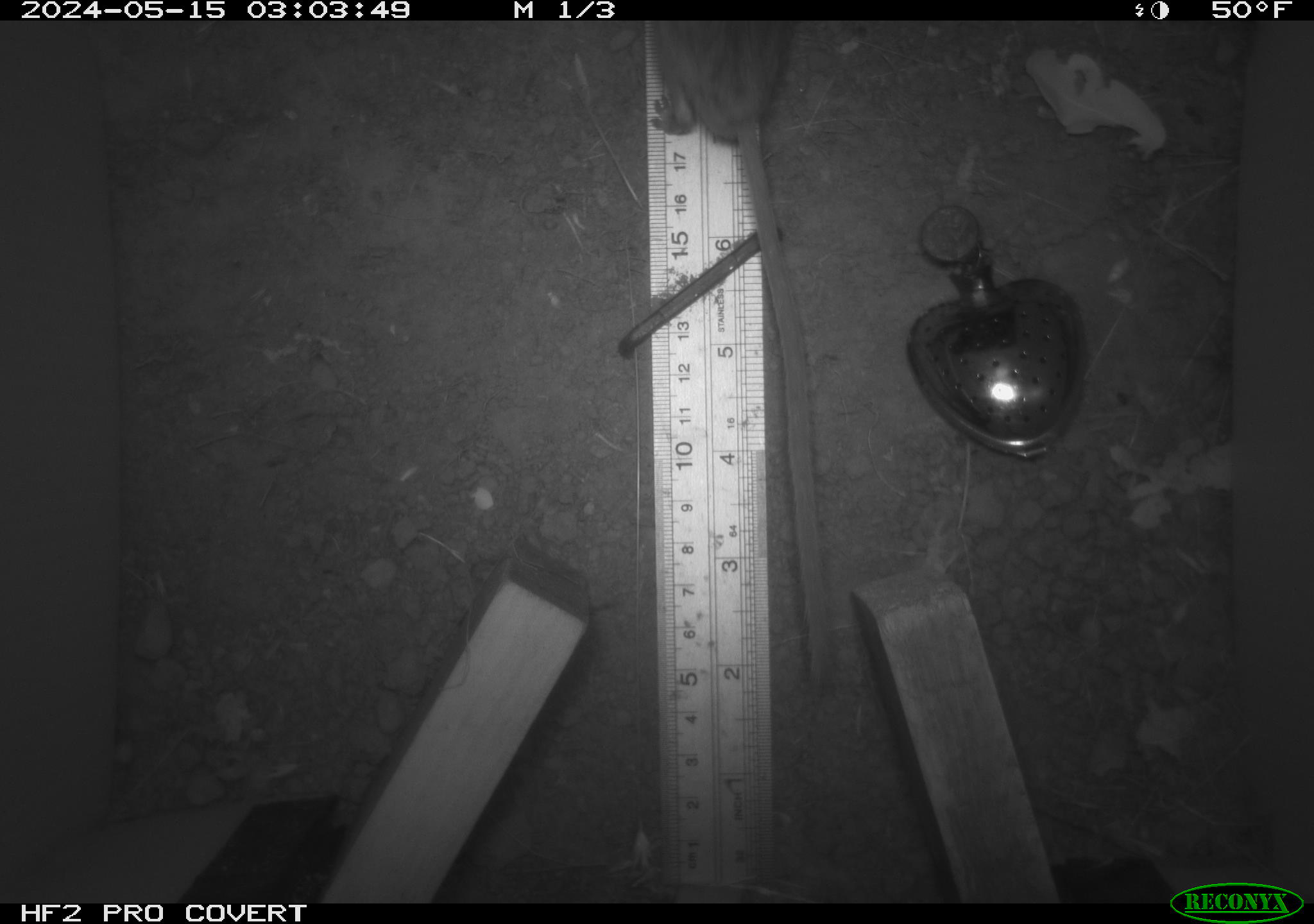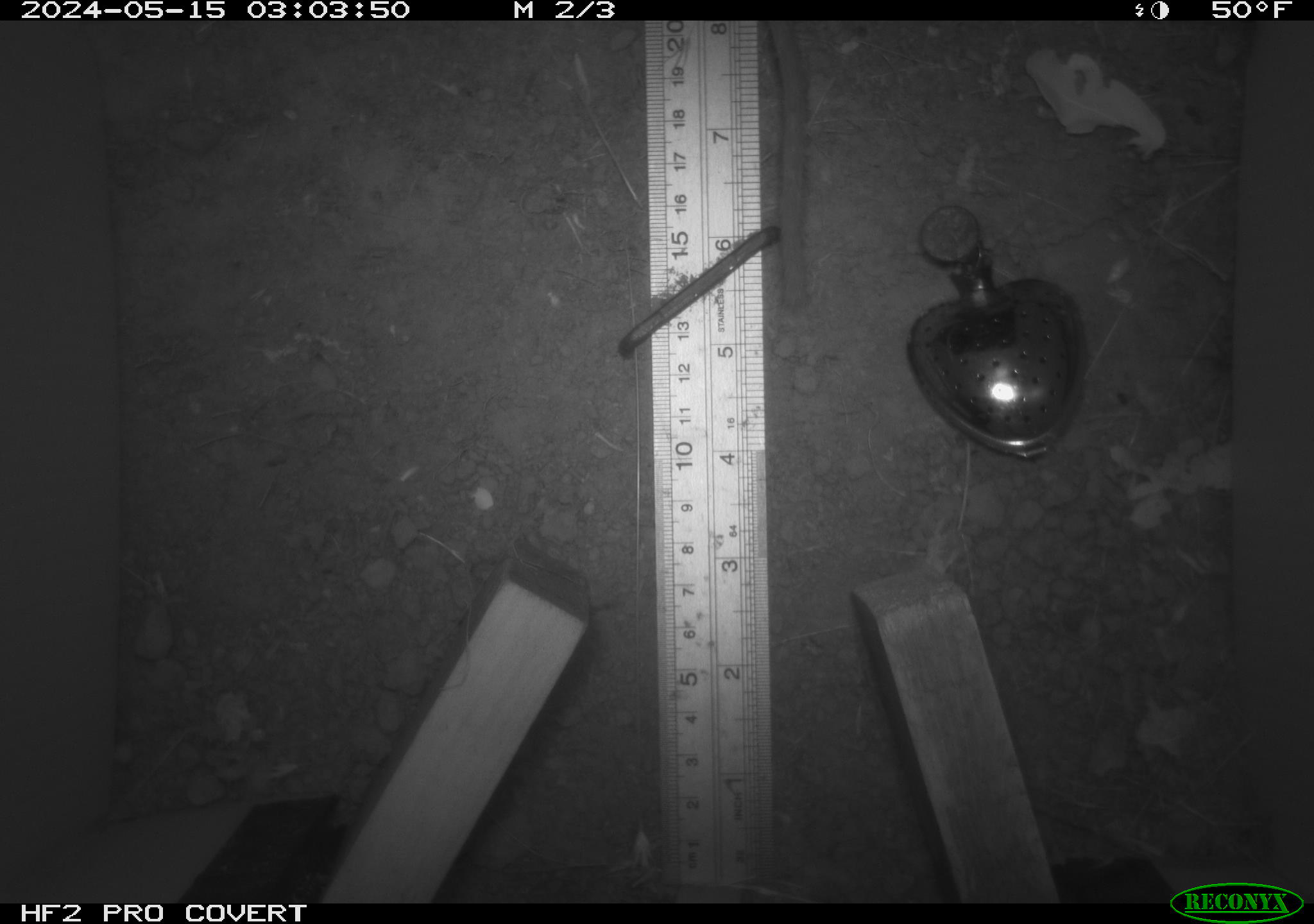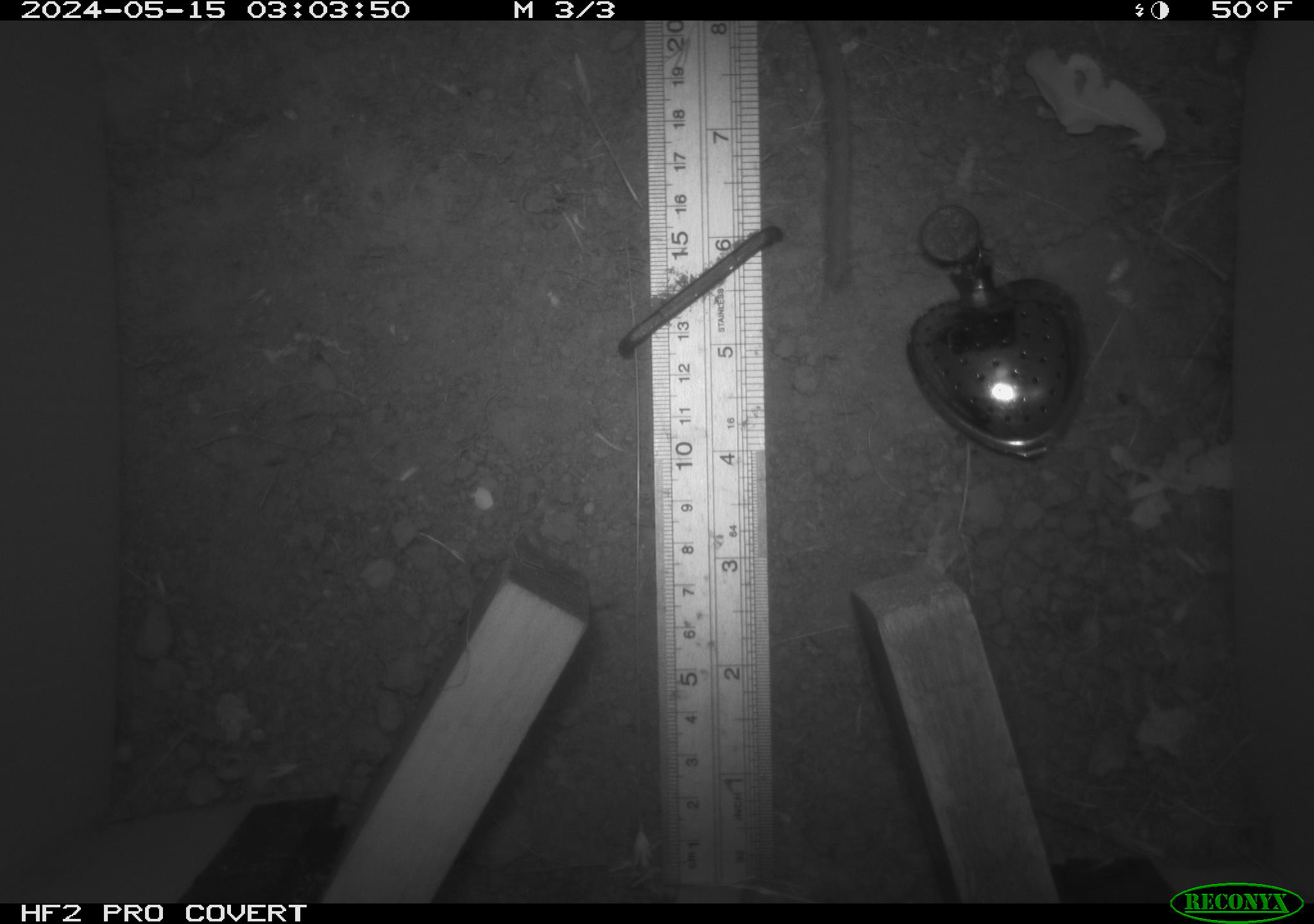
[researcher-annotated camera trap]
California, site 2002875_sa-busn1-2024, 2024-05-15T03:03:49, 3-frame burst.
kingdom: Animalia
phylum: Chordata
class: Mammalia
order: Rodentia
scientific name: Rodentia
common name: rodent